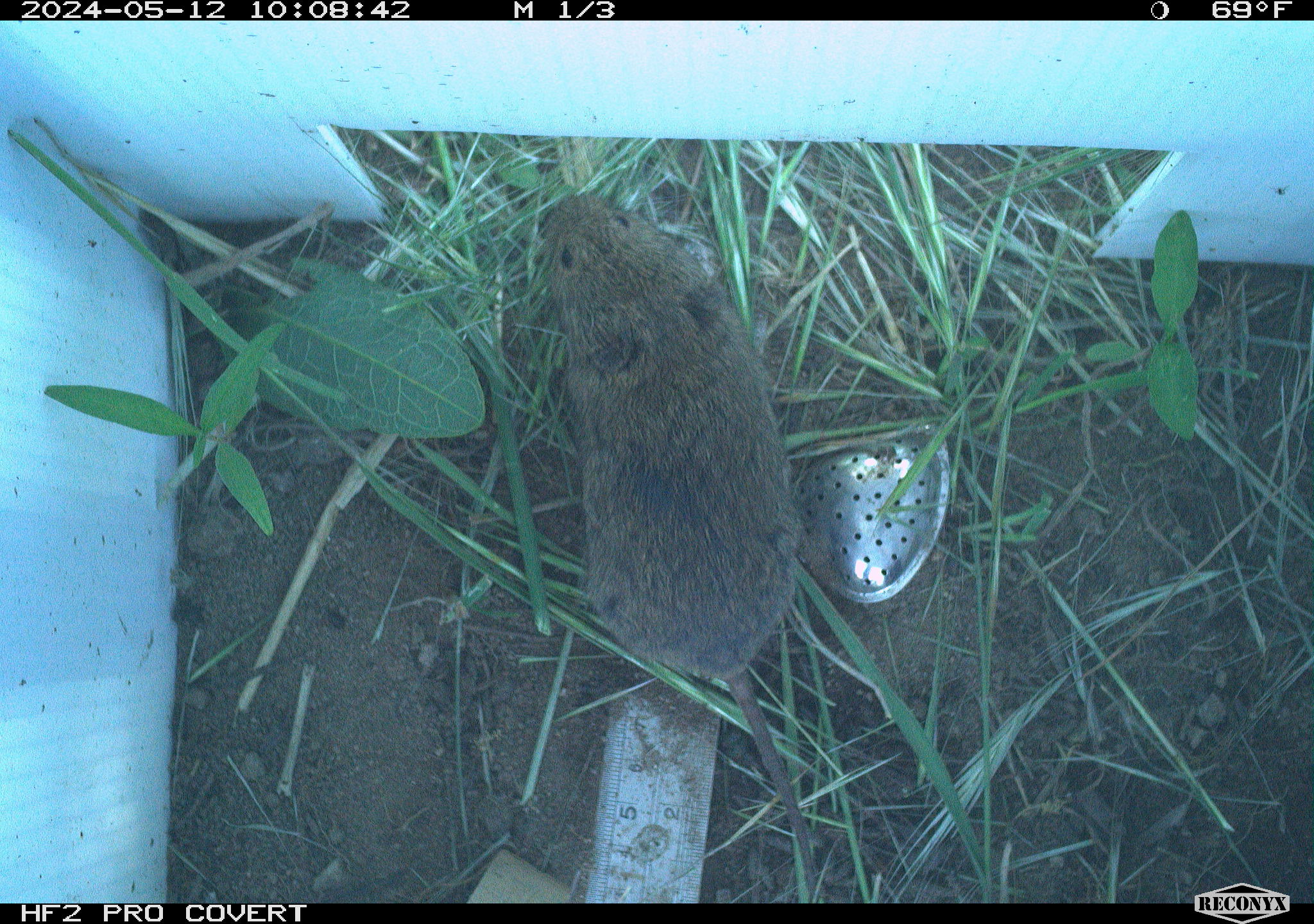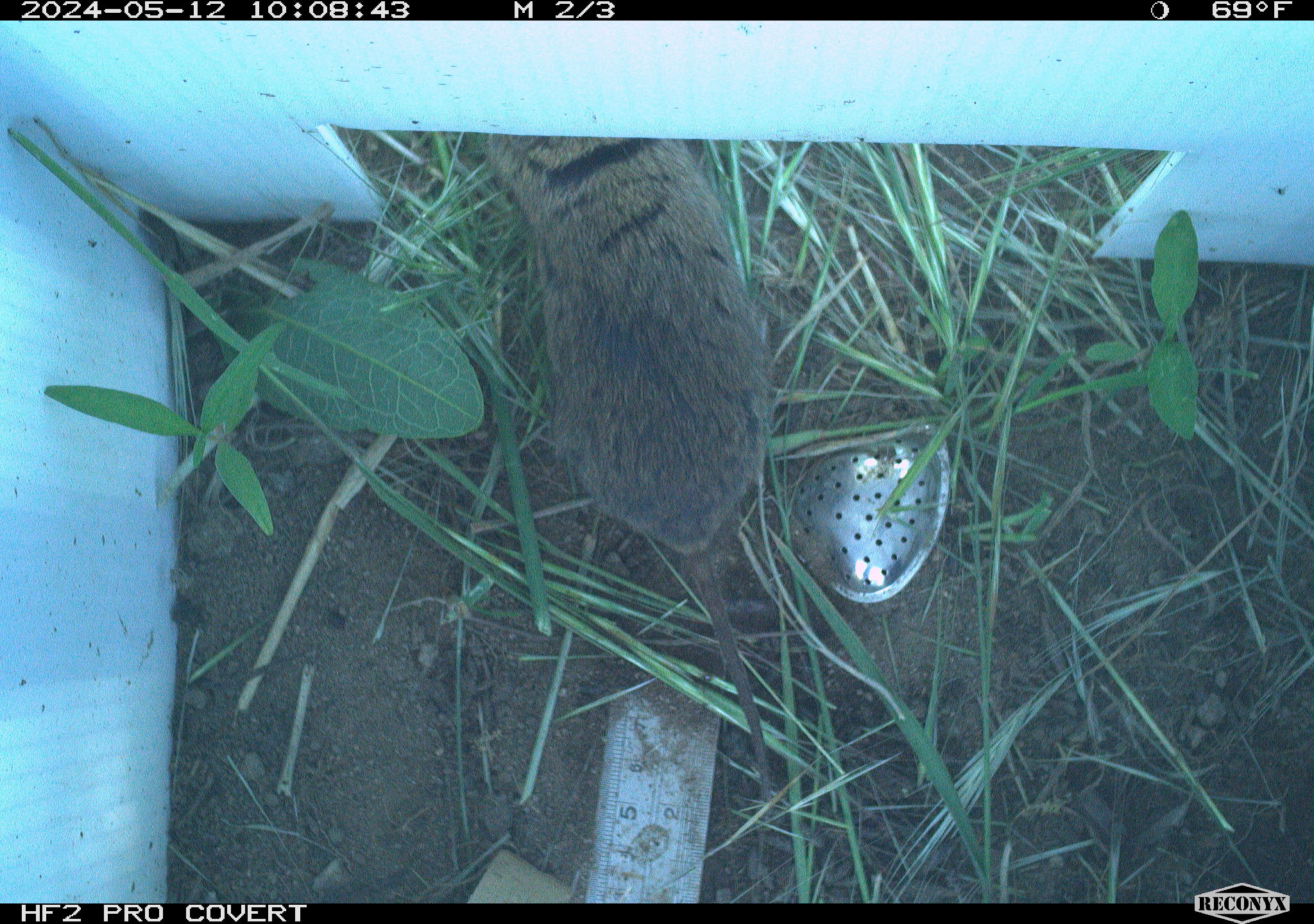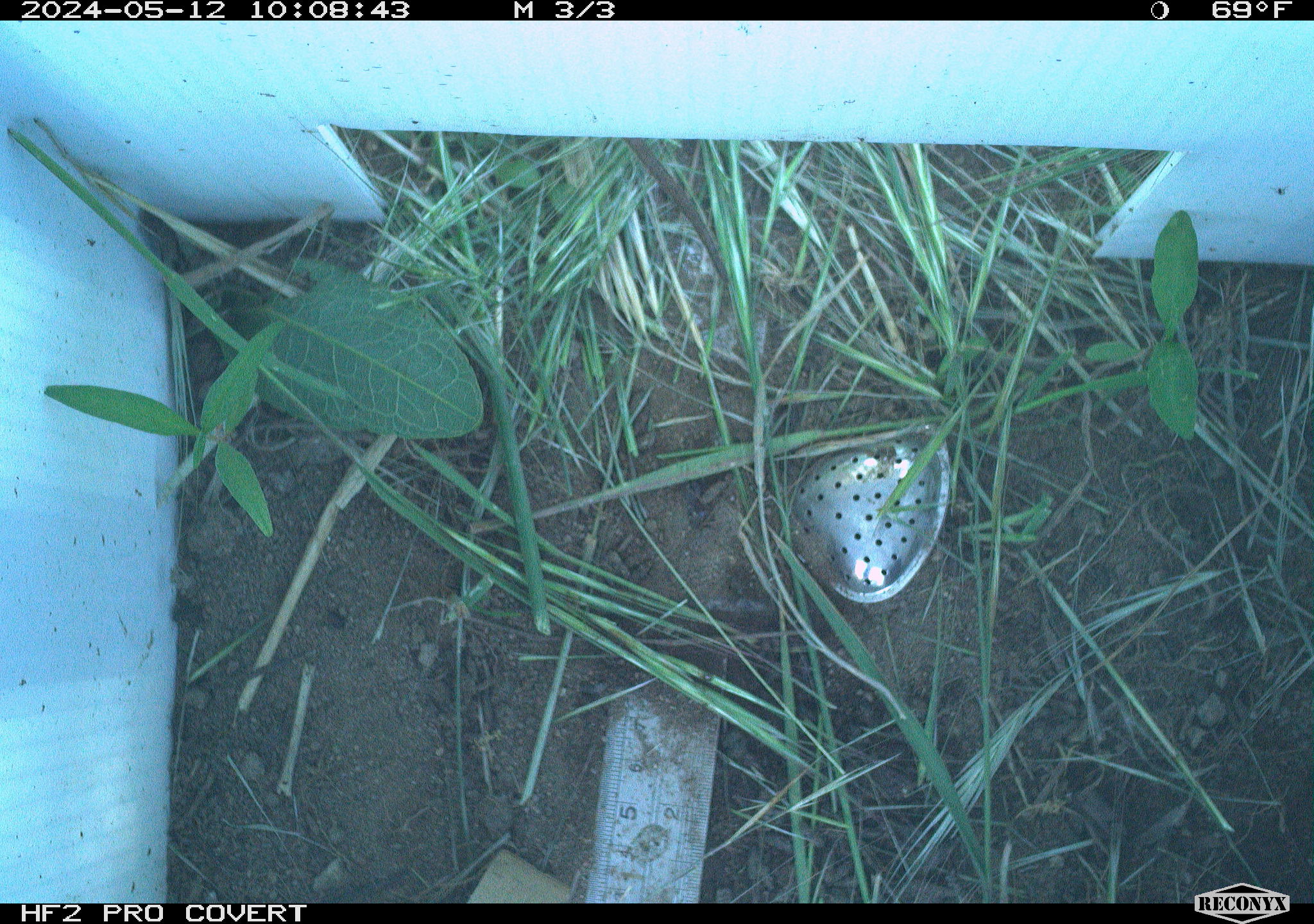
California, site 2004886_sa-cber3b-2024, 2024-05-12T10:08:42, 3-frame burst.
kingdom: Animalia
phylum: Chordata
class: Mammalia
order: Rodentia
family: Cricetidae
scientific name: Arvicolinae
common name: voles, lemmings, and muskrats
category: arvicolinae subfamily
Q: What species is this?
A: Arvicolinae subfamily (voles, lemmings, and muskrats) (Arvicolinae).